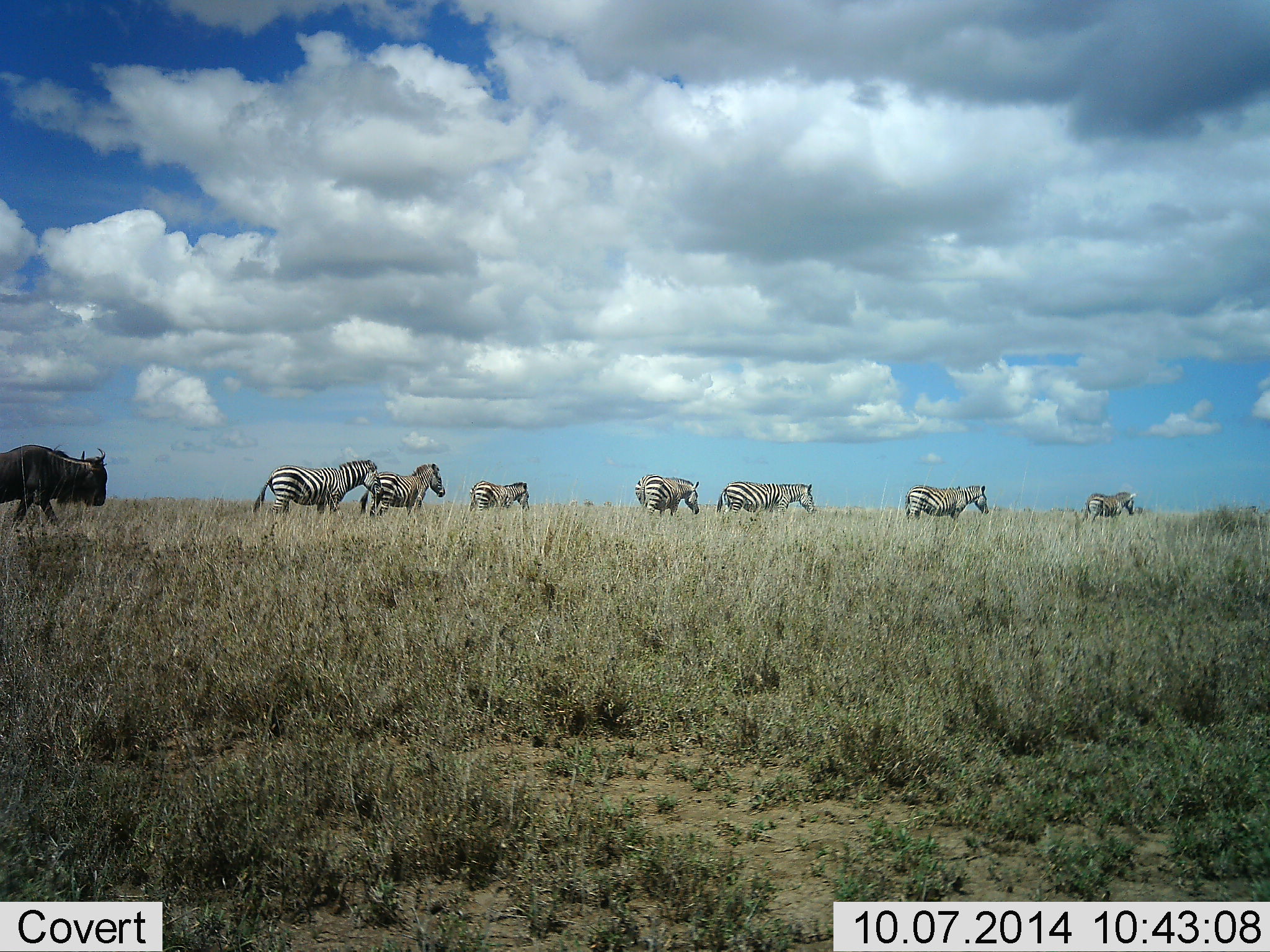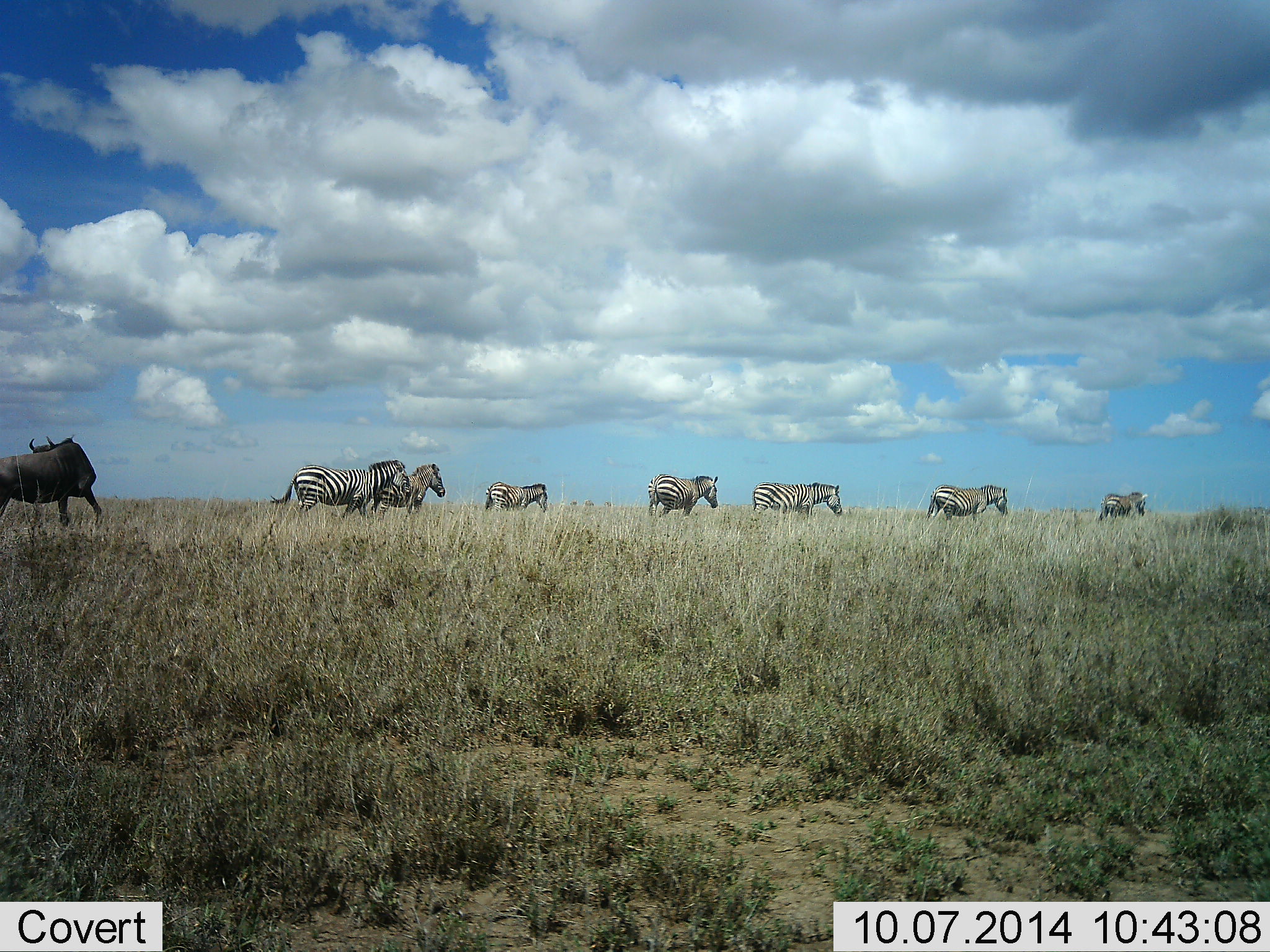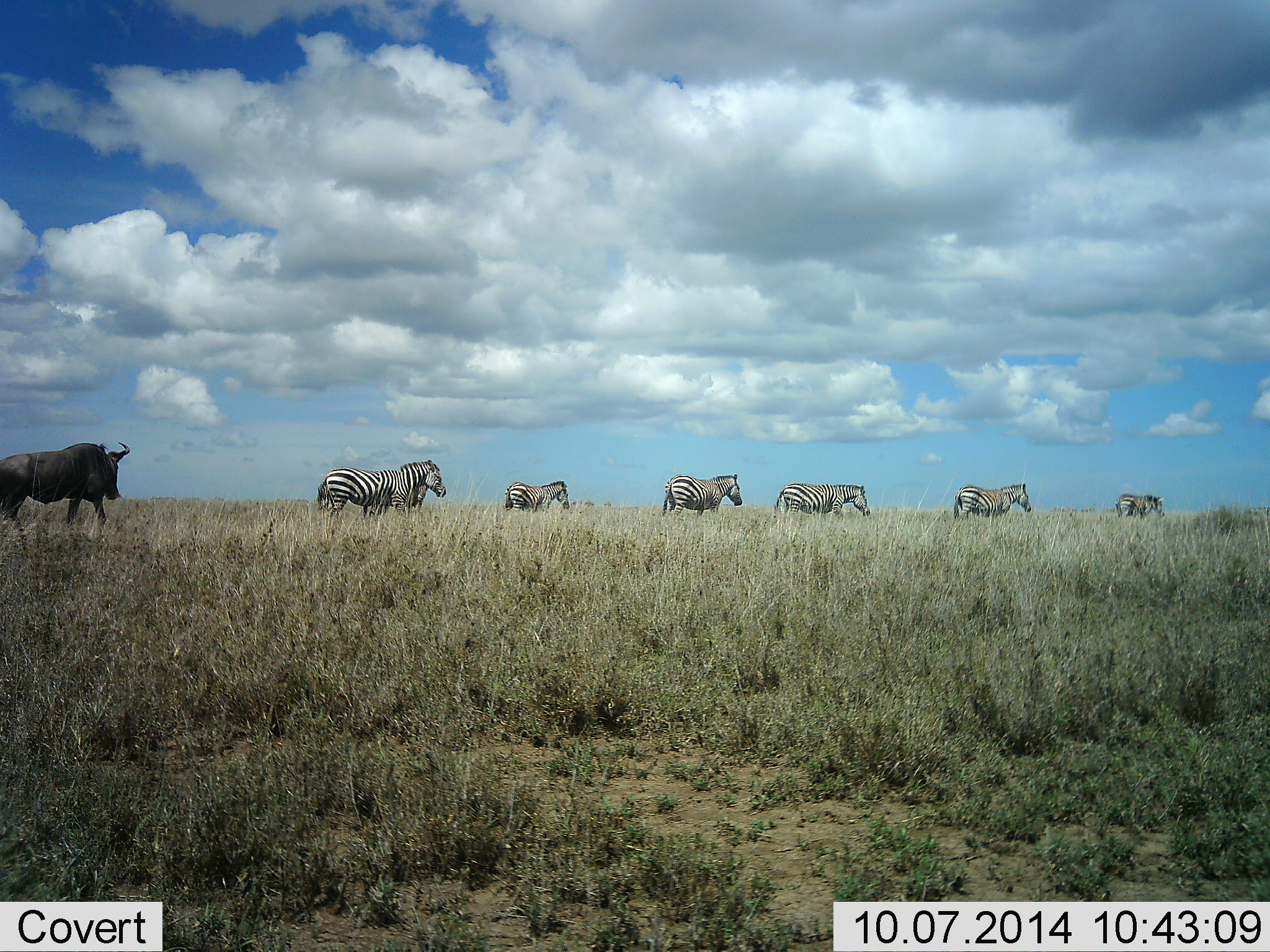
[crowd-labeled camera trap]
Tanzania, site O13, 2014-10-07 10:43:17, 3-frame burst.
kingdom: Animalia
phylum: Chordata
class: Mammalia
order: Artiodactyla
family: Bovidae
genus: Connochaetes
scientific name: Connochaetes taurinus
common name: blue wildebeest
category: wildebeest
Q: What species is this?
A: Wildebeest (blue wildebeest) (Connochaetes taurinus).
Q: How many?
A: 1.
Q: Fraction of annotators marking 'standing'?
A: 20%.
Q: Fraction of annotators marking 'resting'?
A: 0%.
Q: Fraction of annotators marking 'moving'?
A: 80%.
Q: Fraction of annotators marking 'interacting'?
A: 0%.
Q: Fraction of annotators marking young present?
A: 0%.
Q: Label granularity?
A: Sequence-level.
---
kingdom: Animalia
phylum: Chordata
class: Mammalia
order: Perissodactyla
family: Equidae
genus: Equus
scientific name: Equus quagga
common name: plains zebra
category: zebra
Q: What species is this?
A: Zebra (plains zebra) (Equus quagga).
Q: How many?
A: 7.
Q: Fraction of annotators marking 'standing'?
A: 14%.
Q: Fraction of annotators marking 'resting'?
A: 0%.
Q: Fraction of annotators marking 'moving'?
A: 93%.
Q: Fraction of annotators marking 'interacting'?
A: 0%.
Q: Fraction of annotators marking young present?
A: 0%.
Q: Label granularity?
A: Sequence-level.